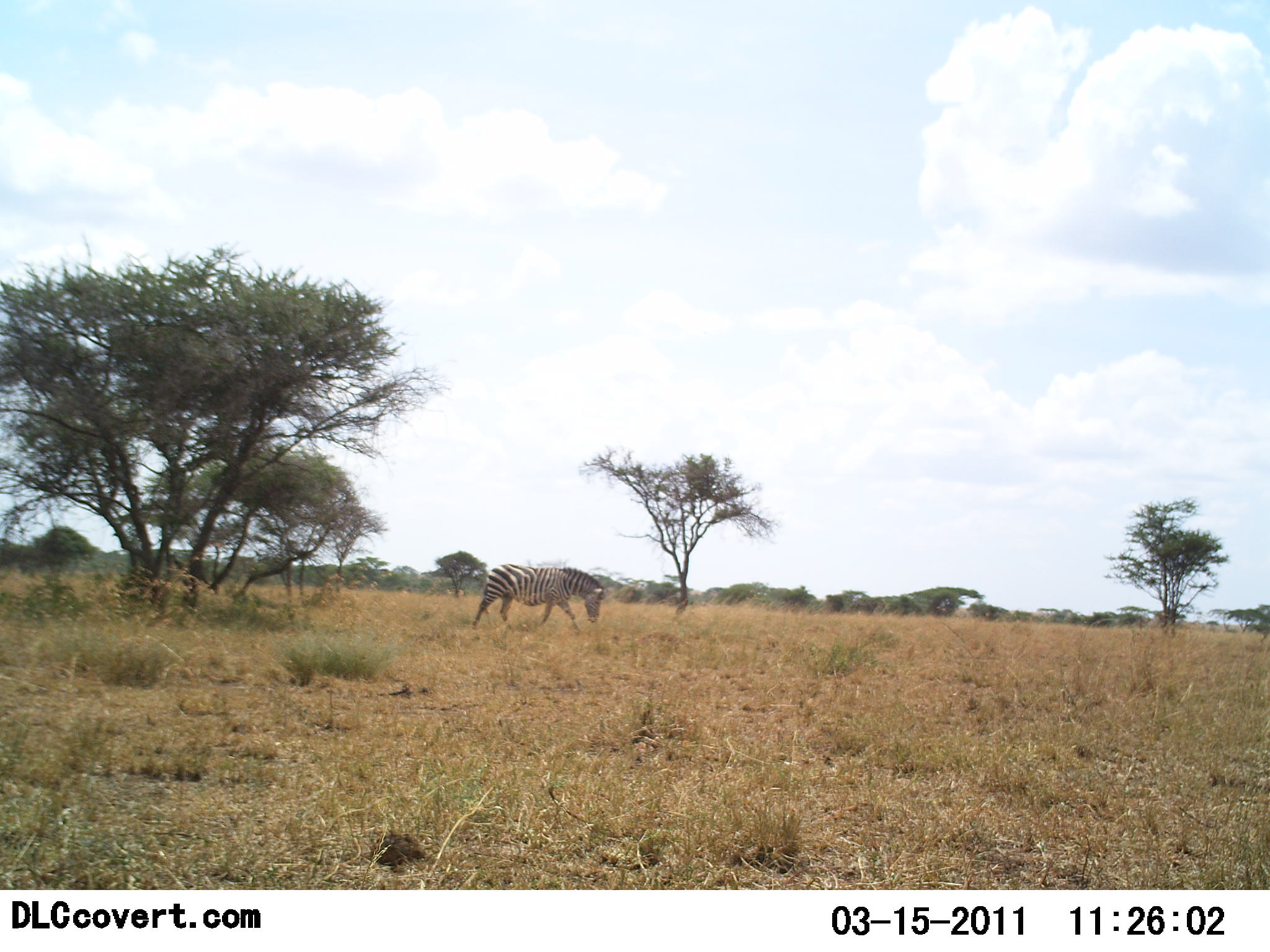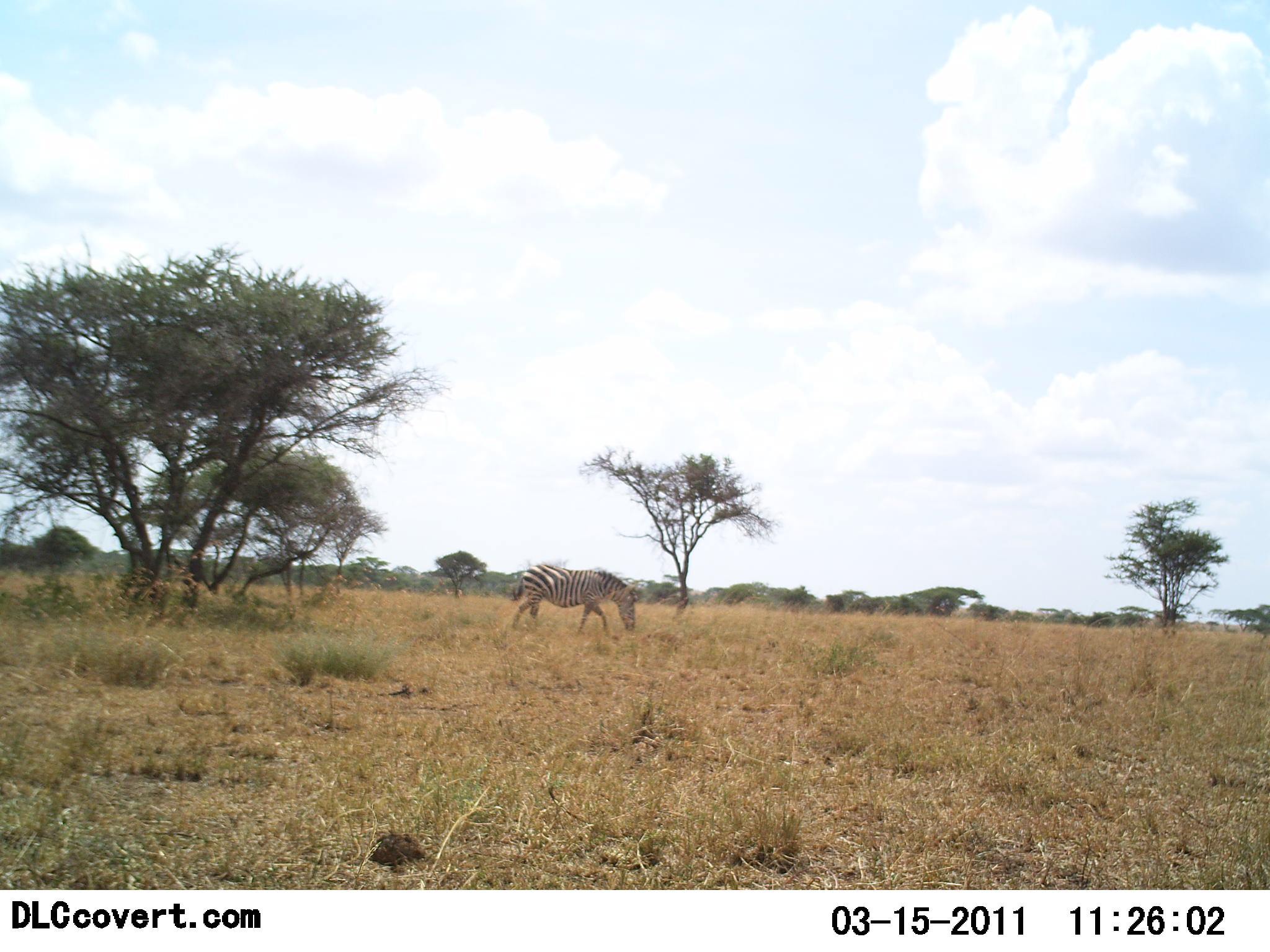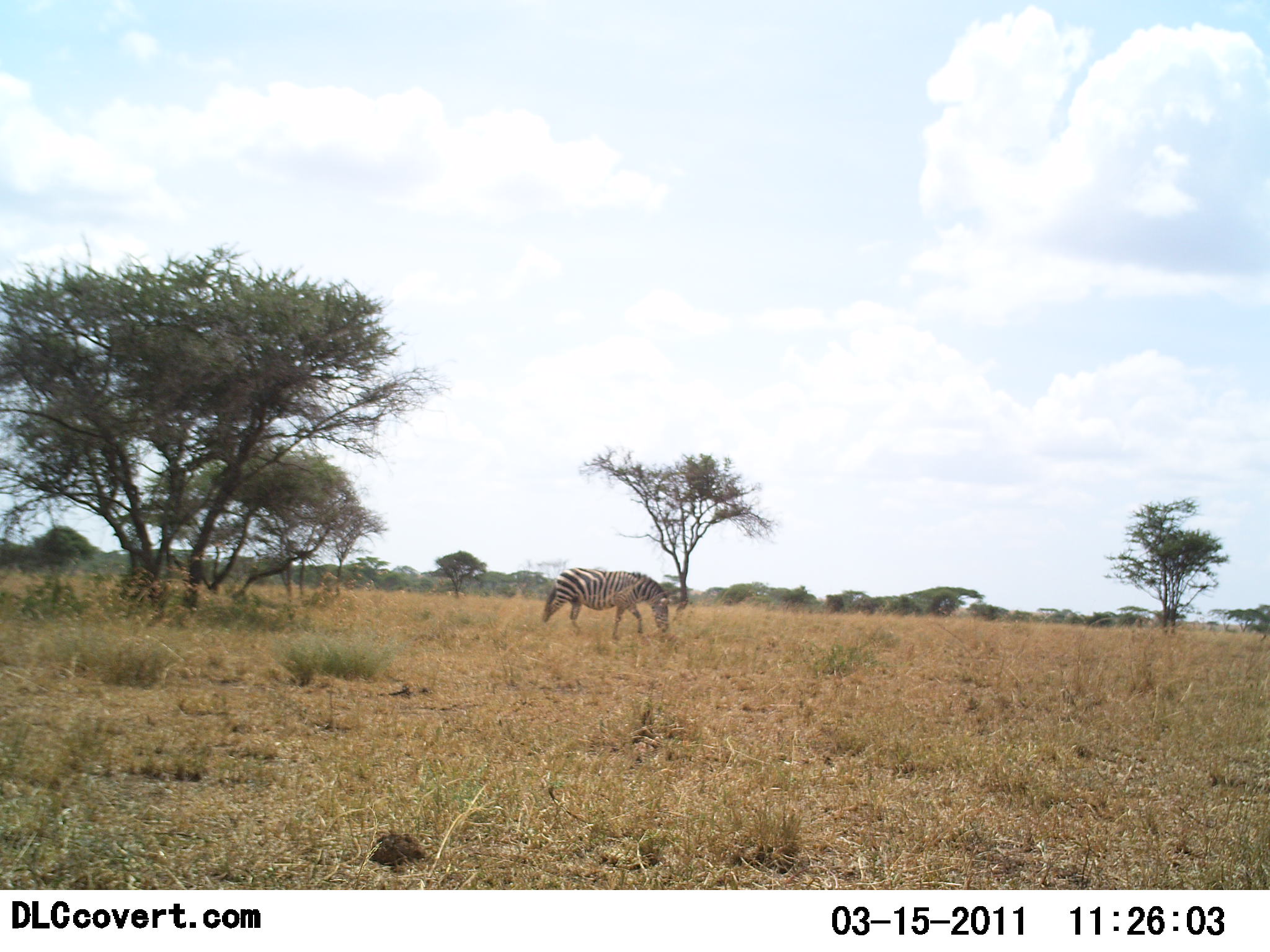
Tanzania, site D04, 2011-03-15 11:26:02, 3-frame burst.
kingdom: Animalia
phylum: Chordata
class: Mammalia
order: Perissodactyla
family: Equidae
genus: Equus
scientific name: Equus quagga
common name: plains zebra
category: zebra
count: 1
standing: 18%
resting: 0%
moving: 64%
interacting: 0%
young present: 0%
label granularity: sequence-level